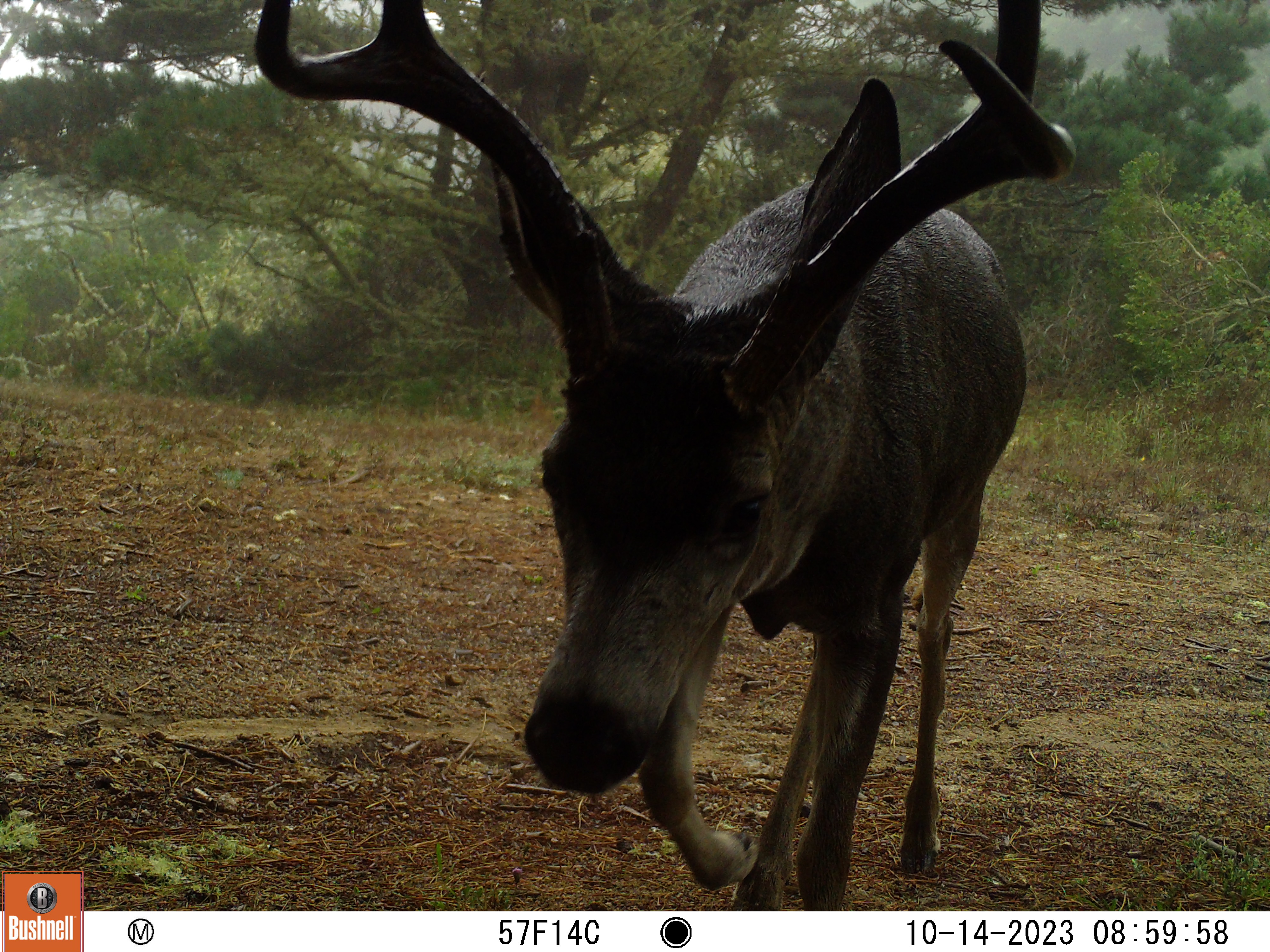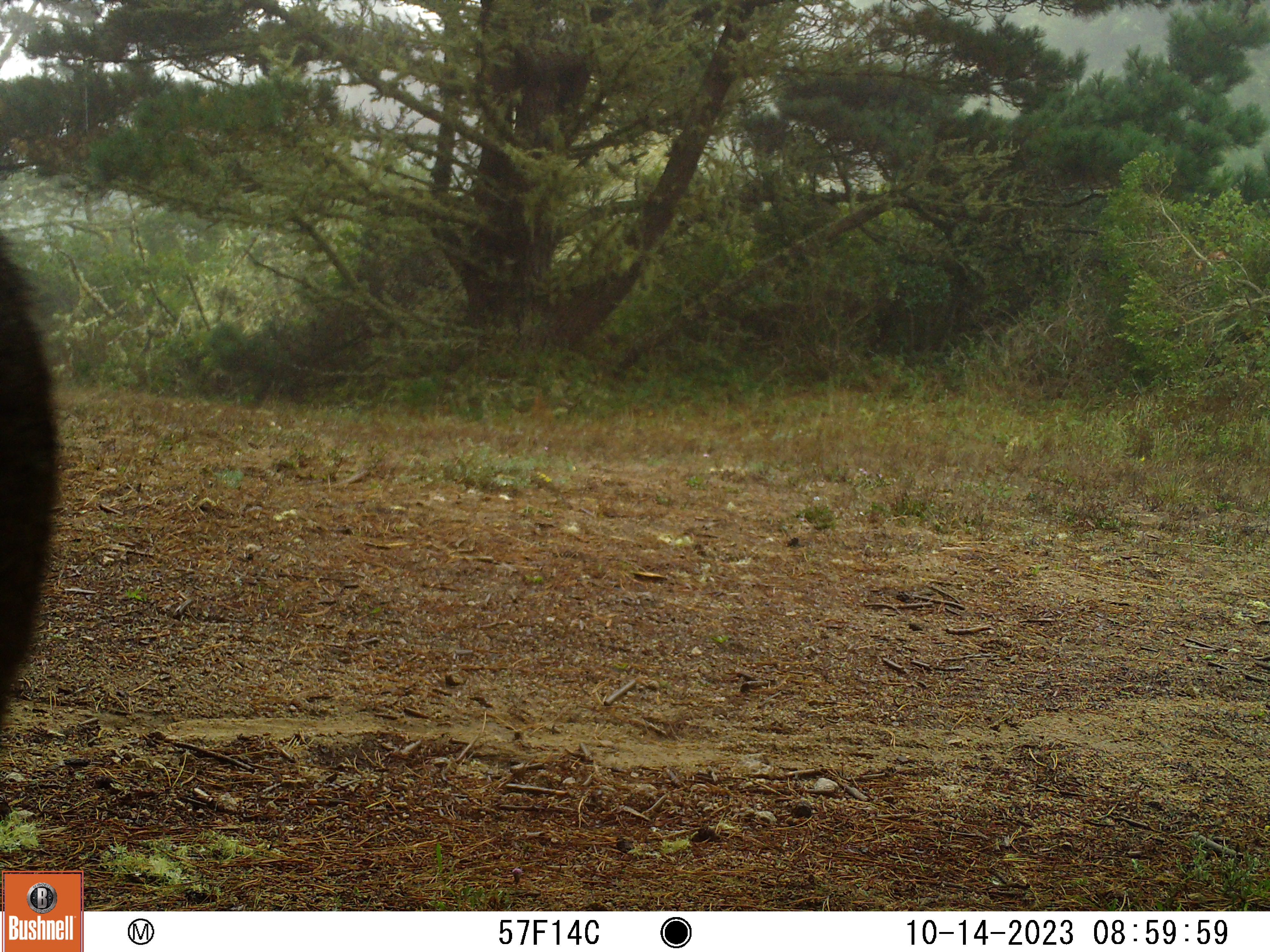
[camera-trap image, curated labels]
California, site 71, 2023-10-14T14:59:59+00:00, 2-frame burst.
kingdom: Animalia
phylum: Chordata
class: Mammalia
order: Artiodactyla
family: Cervidae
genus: Odocoileus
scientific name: Odocoileus hemionus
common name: mule deer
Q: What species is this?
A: Mule deer (Odocoileus hemionus).